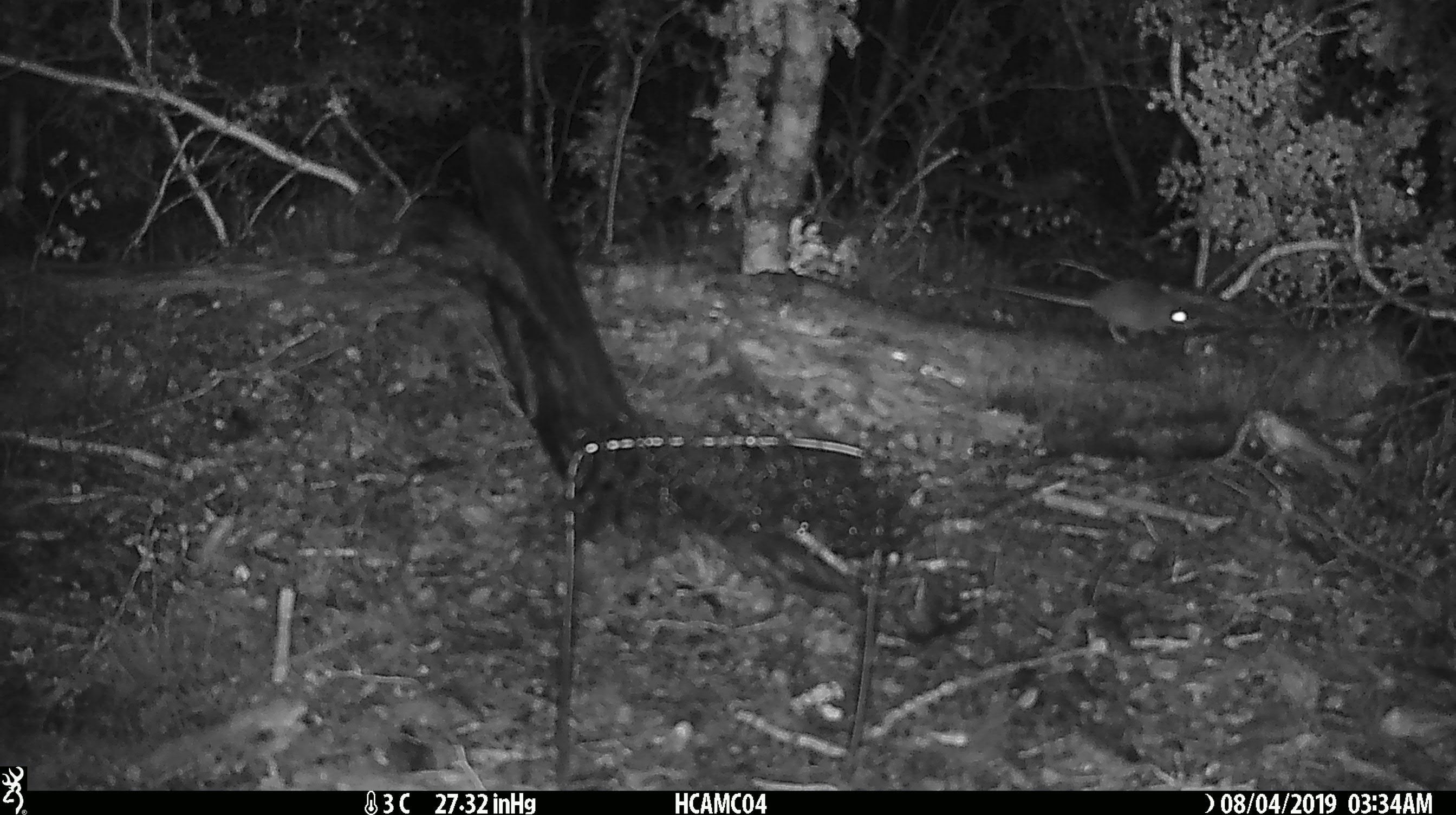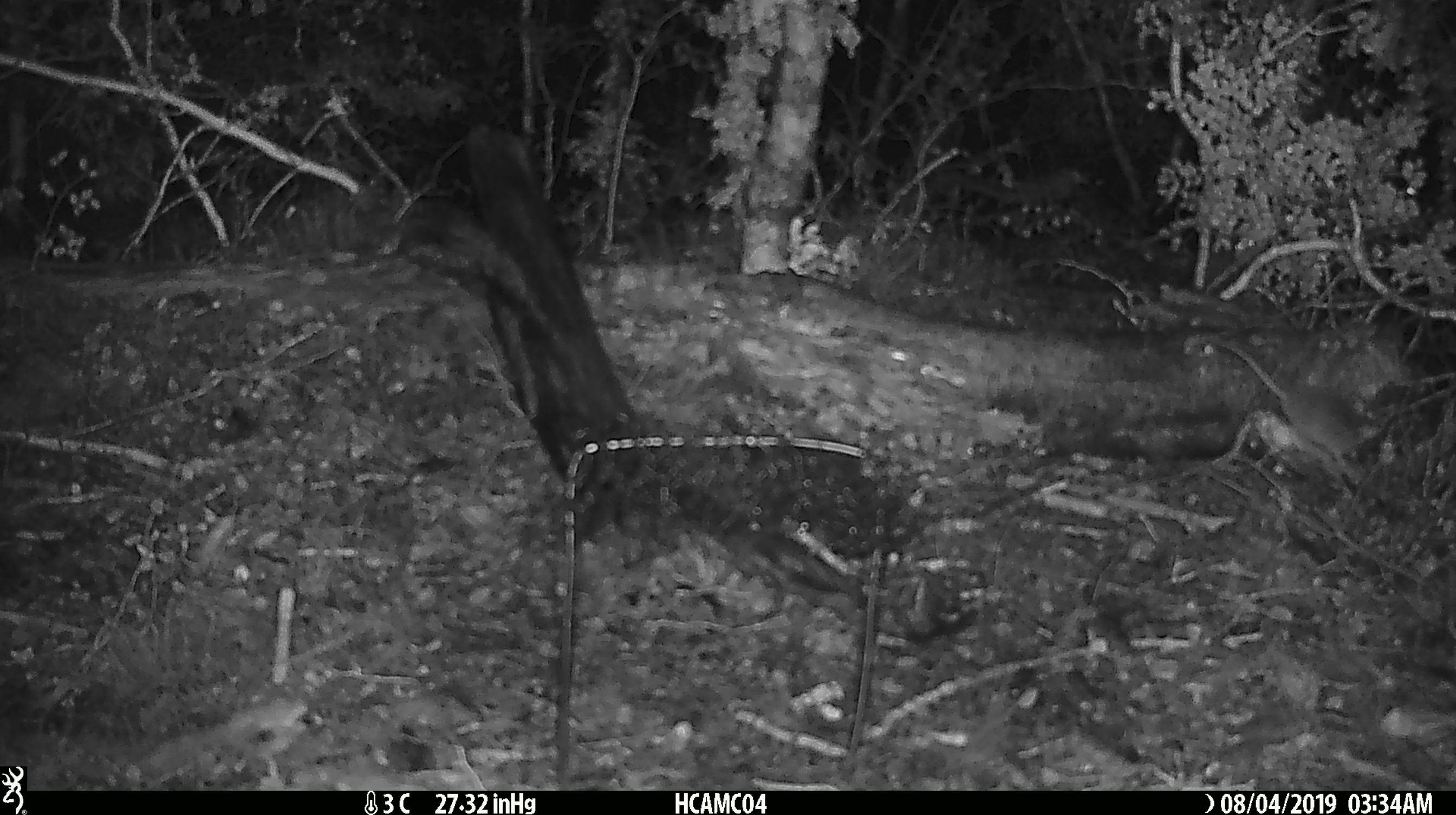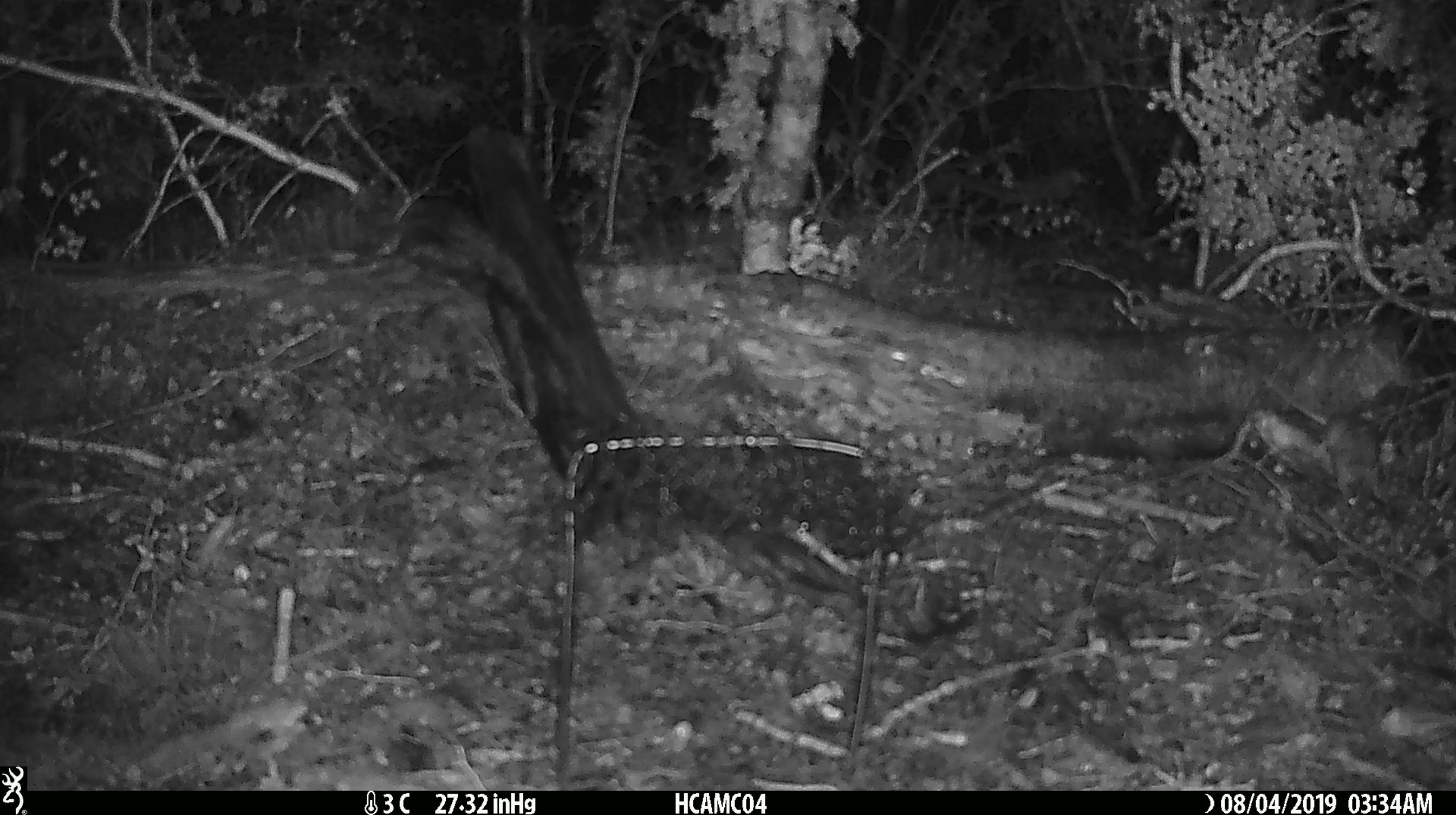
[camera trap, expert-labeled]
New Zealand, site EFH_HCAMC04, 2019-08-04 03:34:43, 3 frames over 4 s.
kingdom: Animalia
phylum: Chordata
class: Mammalia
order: Rodentia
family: Muridae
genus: Mus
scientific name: Mus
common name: mouse